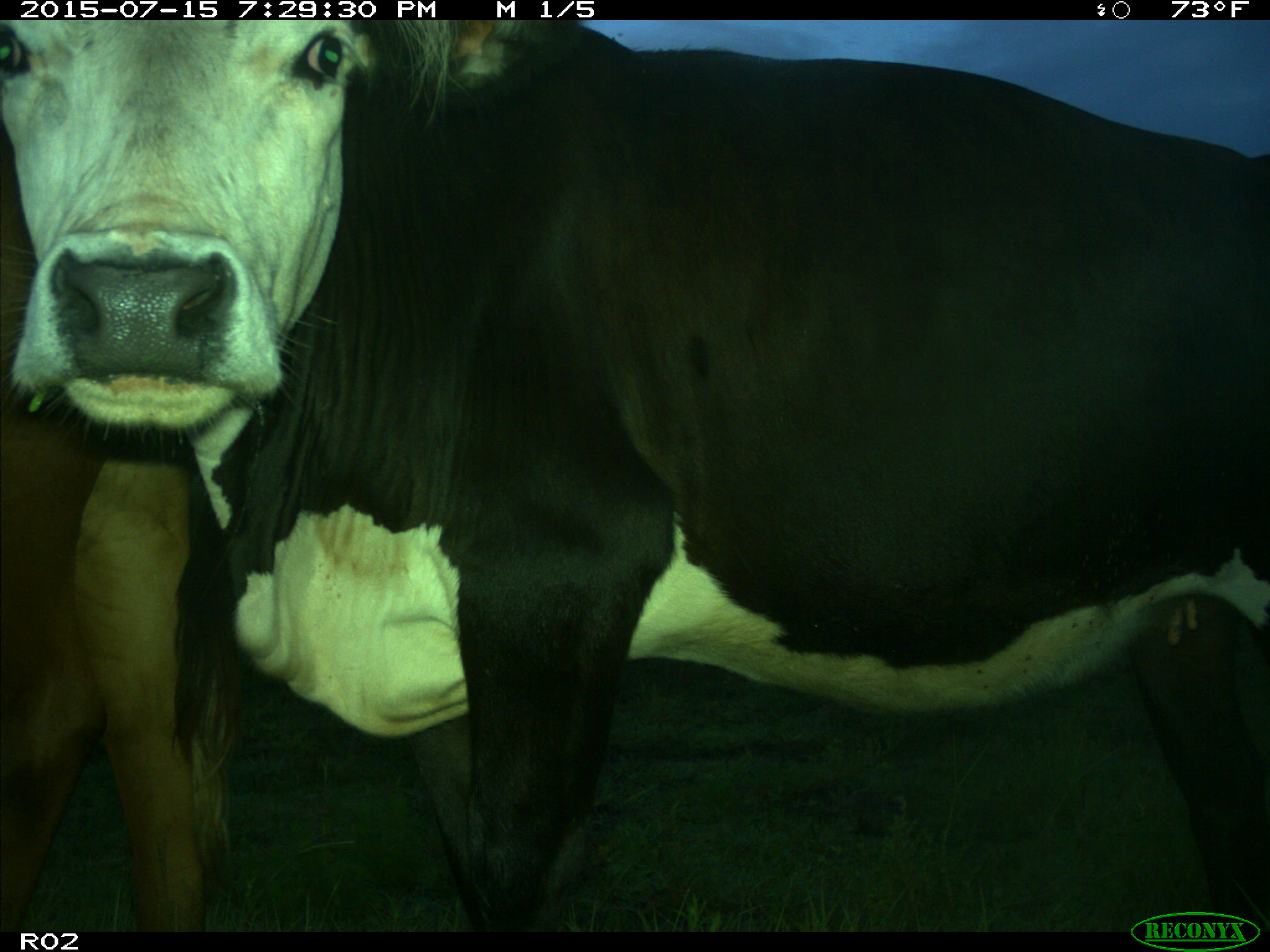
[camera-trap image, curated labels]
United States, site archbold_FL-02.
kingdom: Animalia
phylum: Chordata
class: Mammalia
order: Artiodactyla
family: Bovidae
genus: Bos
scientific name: Bos taurus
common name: domestic cow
Bos taurus (domestic cow).